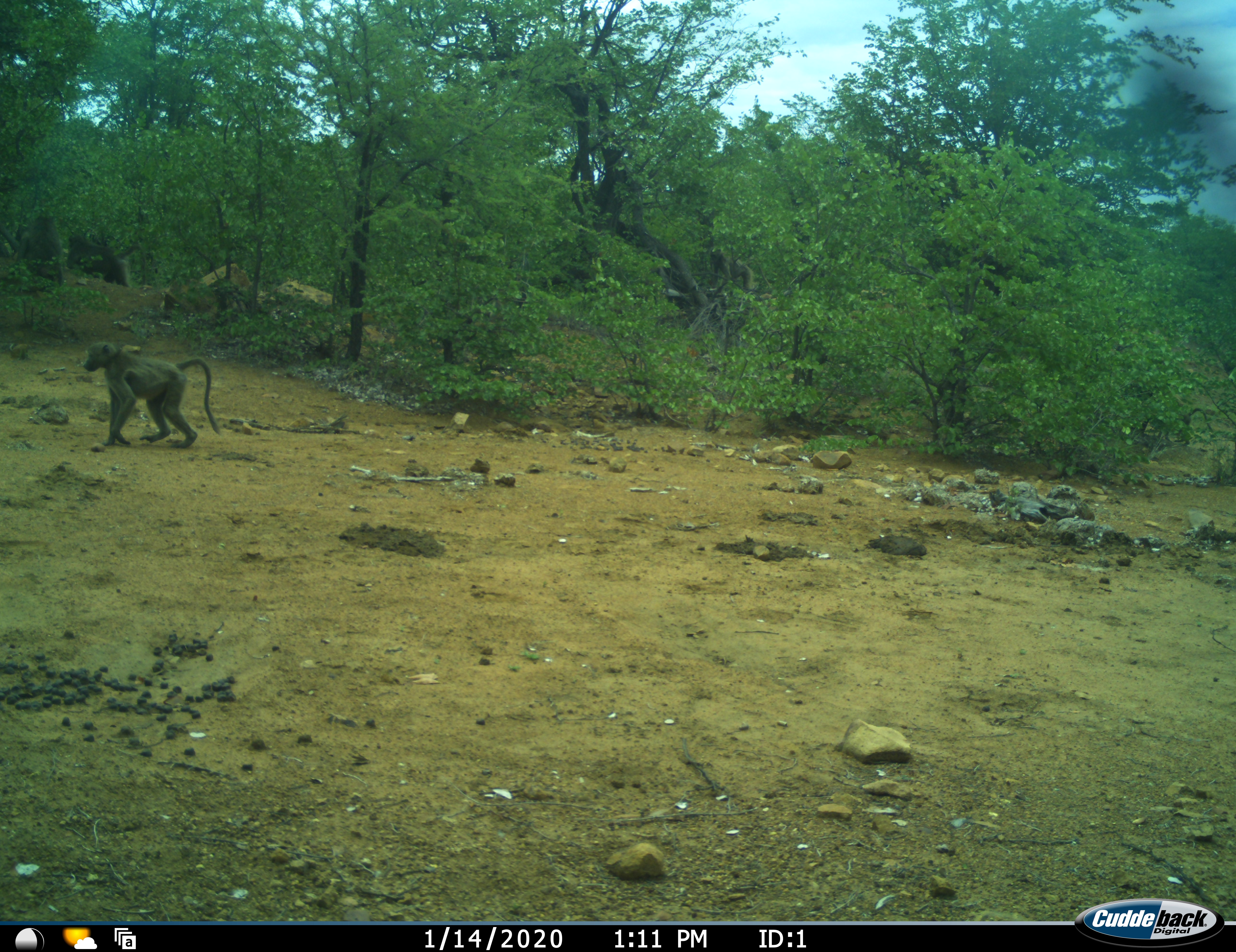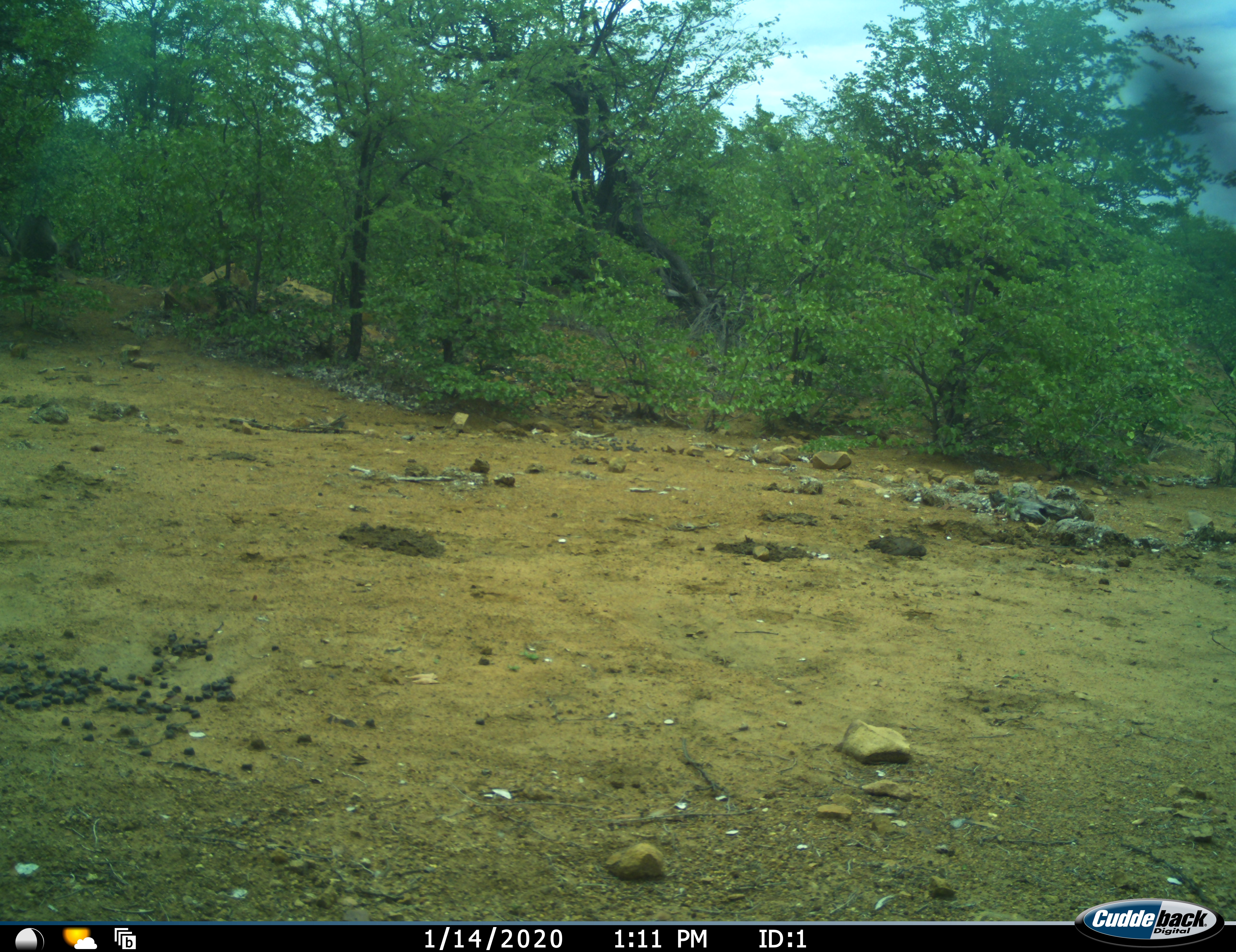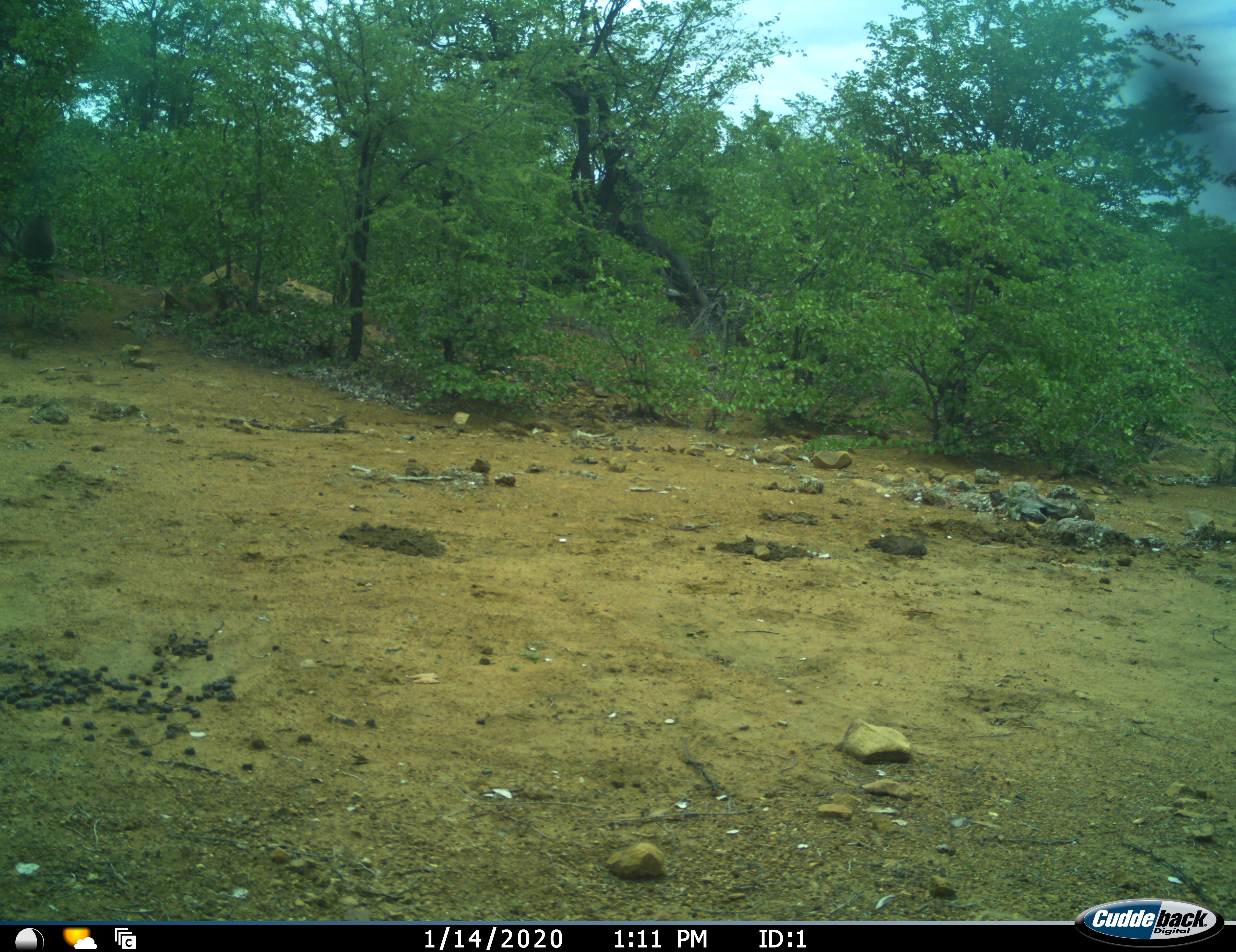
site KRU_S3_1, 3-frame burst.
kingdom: Animalia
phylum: Chordata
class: Mammalia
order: Primates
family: Cercopithecidae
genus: Papio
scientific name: Papio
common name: baboon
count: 3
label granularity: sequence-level